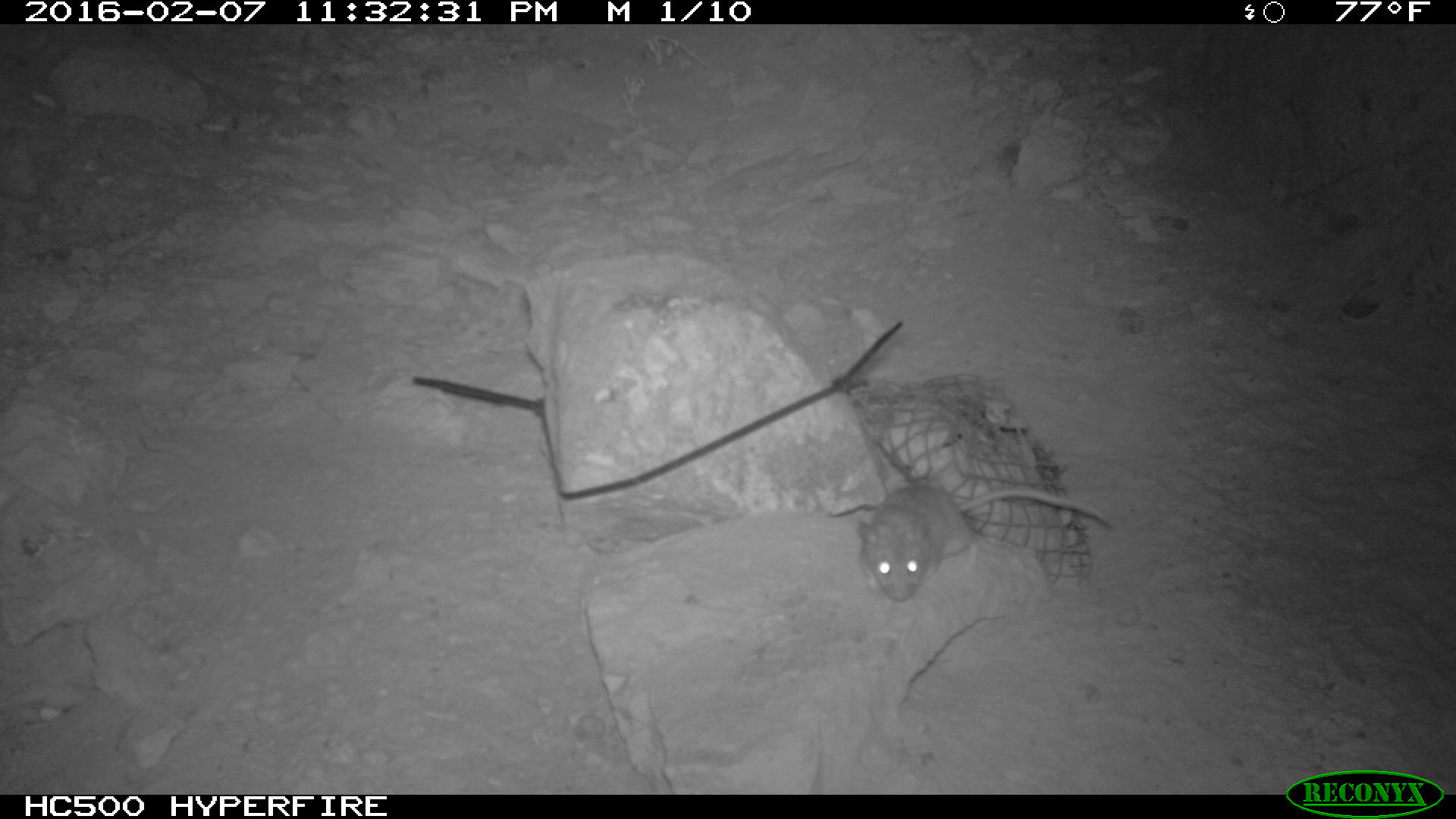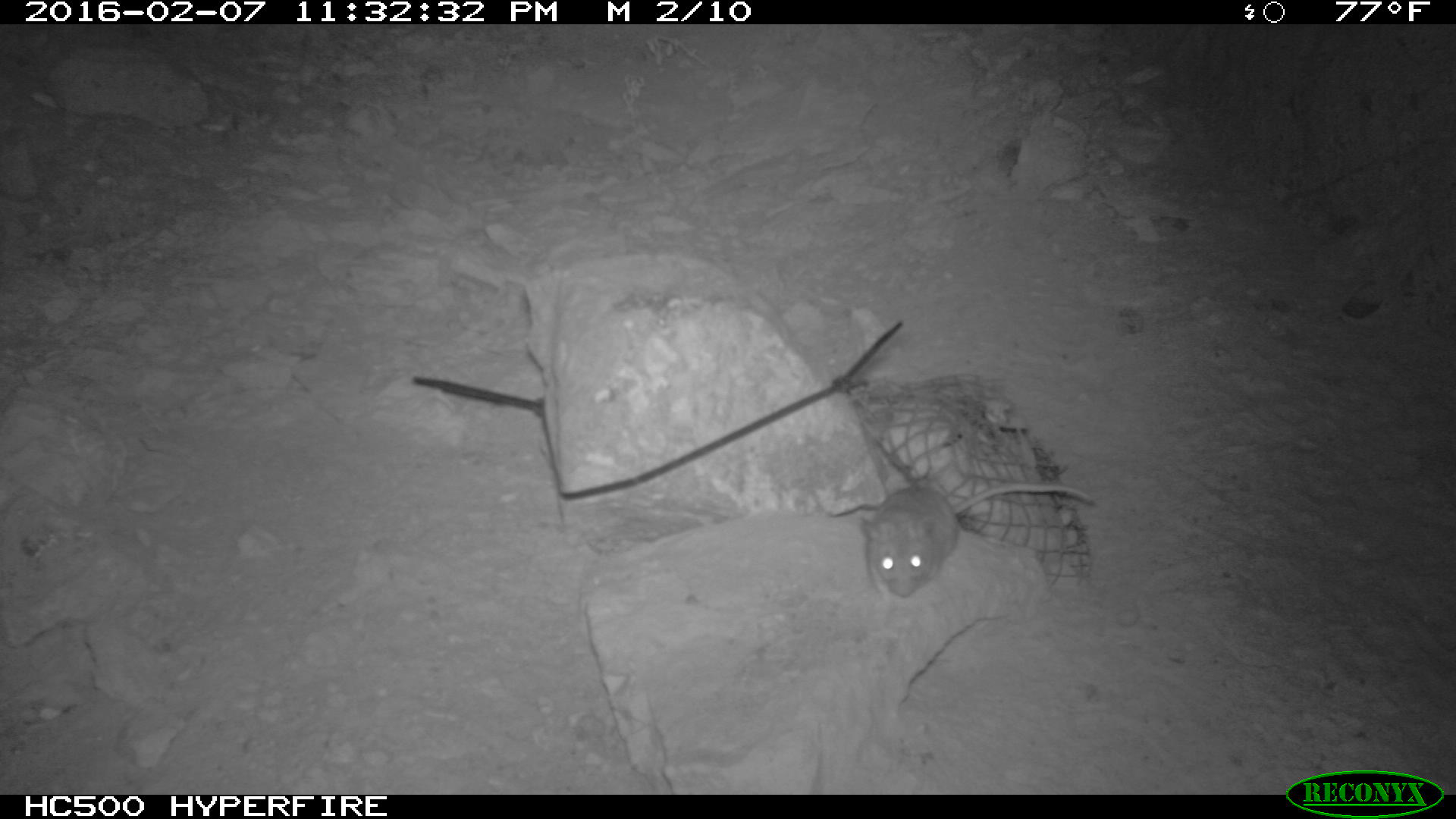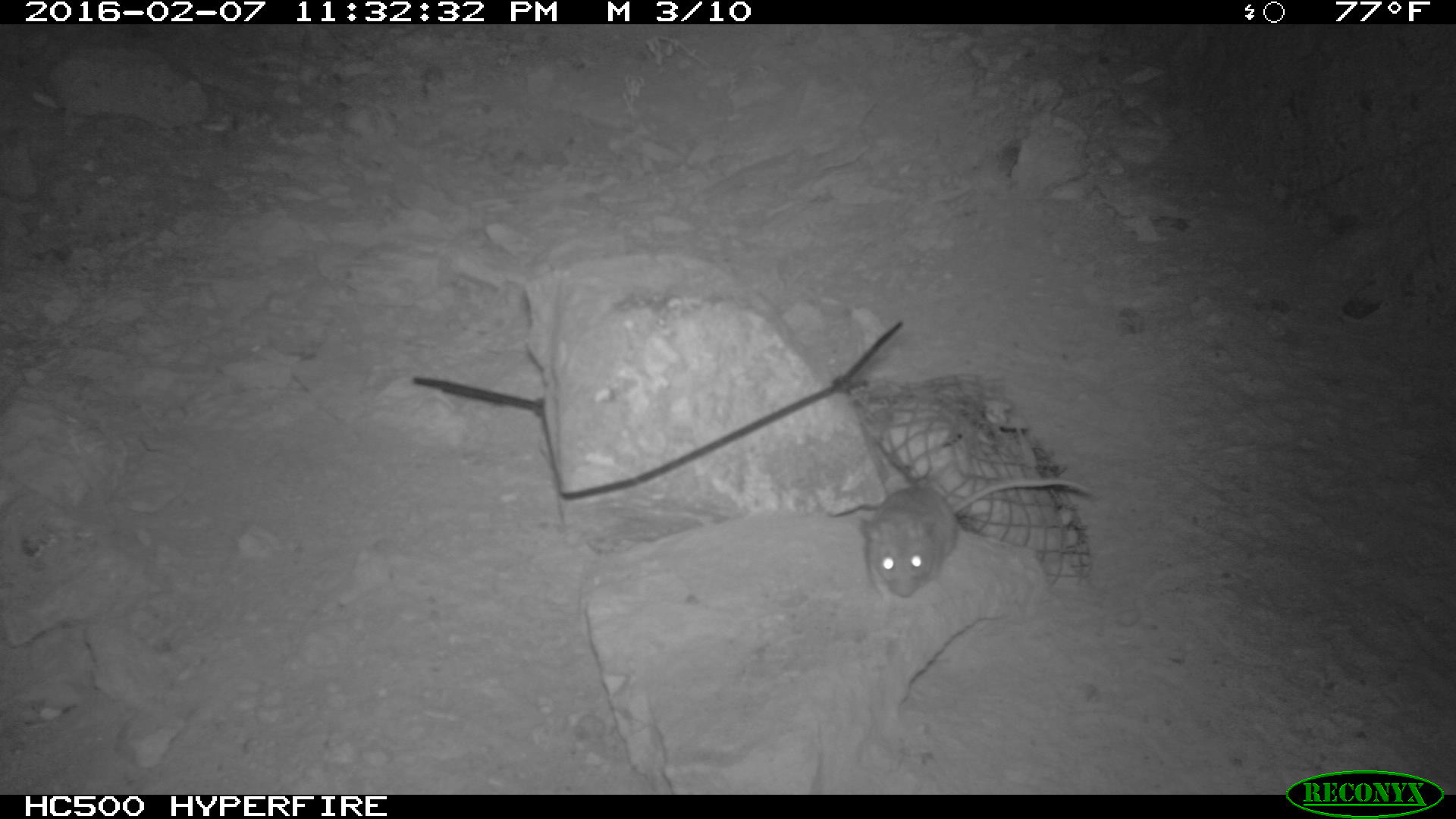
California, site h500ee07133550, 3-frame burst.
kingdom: Animalia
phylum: Chordata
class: Mammalia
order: Rodentia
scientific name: Rodentia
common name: rodent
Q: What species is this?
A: Rodent (Rodentia).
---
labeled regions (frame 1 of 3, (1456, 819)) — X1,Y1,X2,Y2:
rodent: 856,485,1112,601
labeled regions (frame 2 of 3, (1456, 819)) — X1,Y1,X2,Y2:
rodent: 859,482,1094,604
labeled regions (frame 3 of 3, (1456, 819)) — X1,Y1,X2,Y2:
rodent: 857,475,1096,598